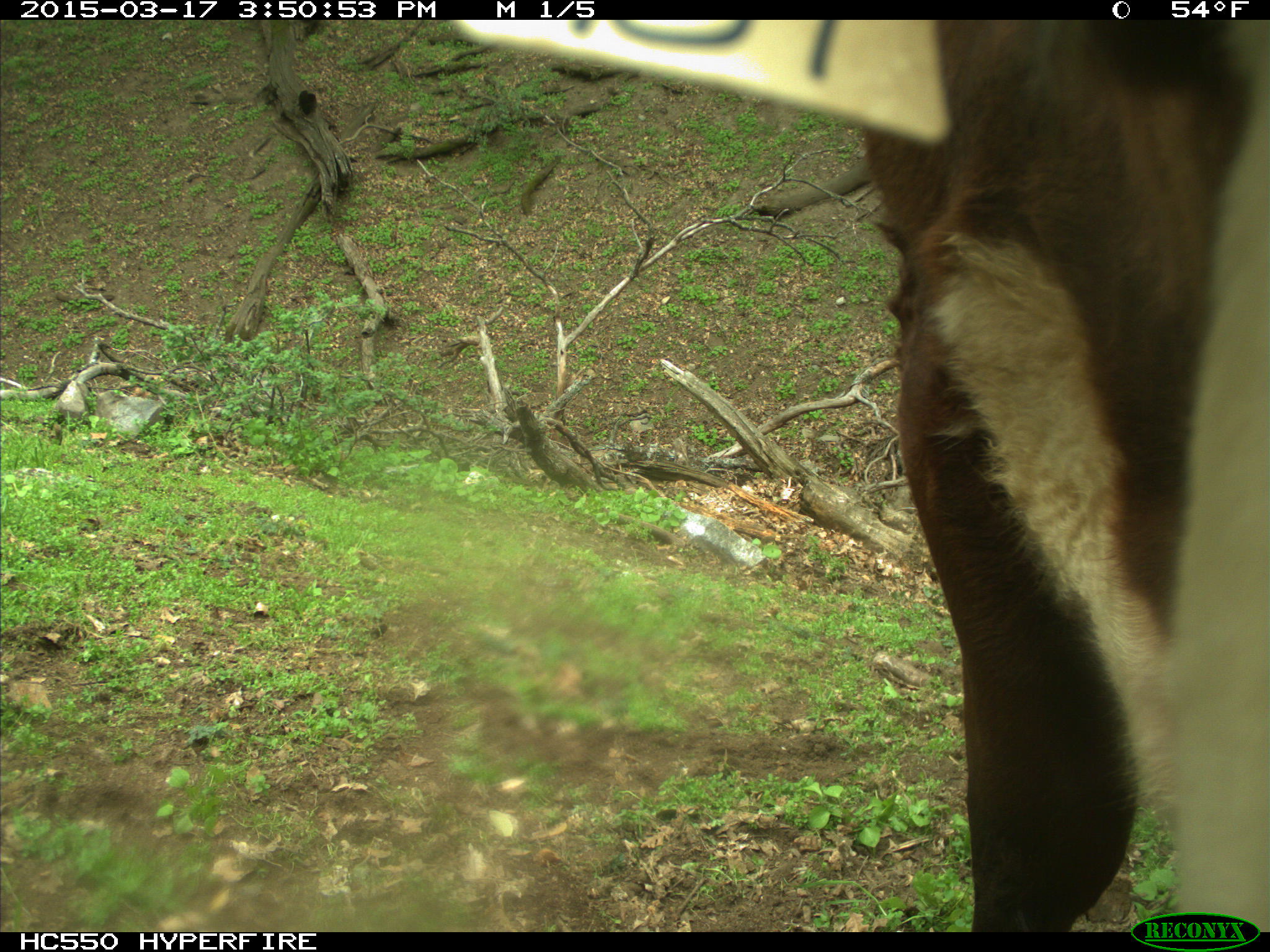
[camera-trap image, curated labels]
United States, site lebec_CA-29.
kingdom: Animalia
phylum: Chordata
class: Mammalia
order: Artiodactyla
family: Bovidae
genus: Bos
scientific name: Bos taurus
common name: domestic cow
Bos taurus (domestic cow).